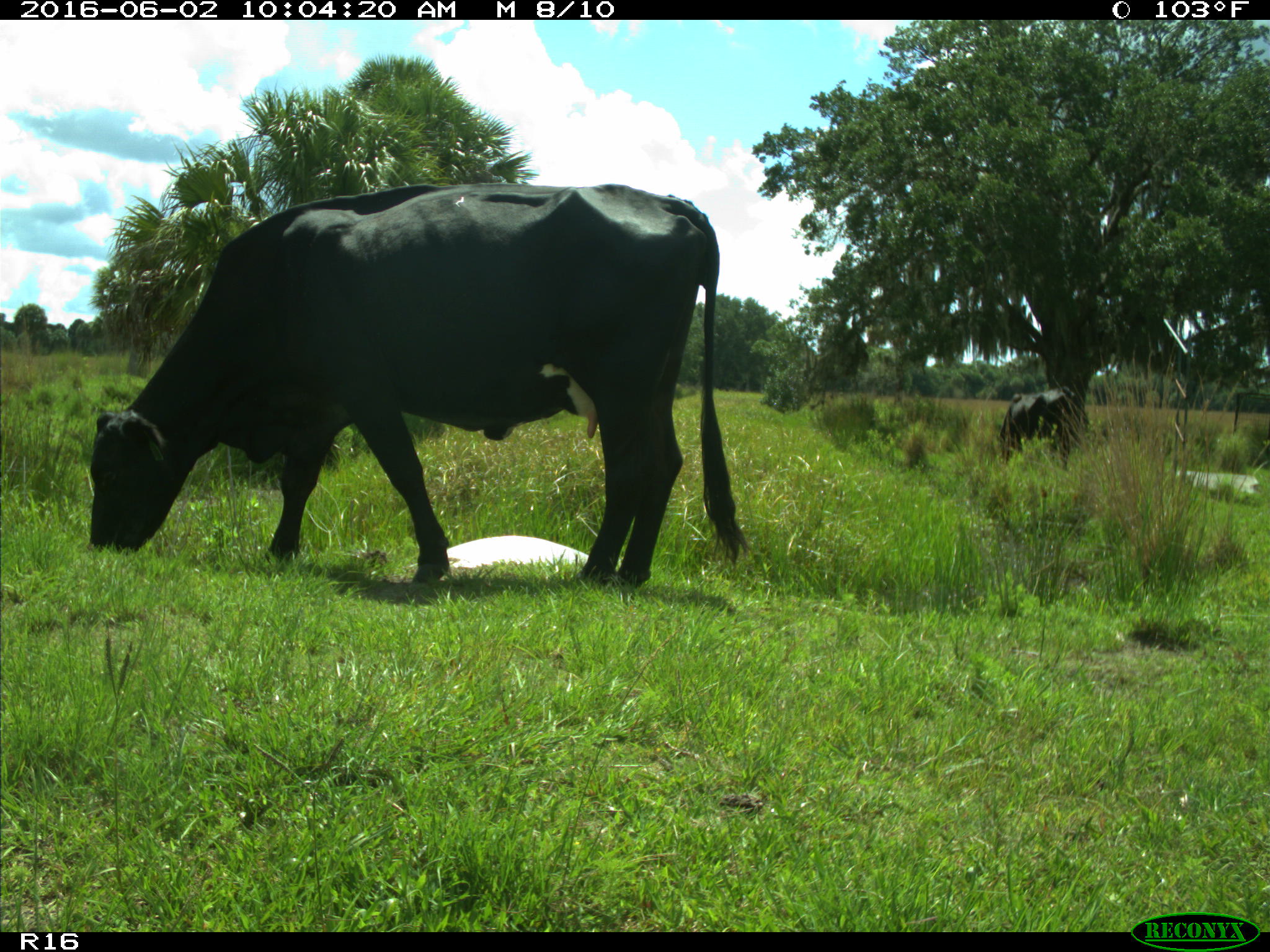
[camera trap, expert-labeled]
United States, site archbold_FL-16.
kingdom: Animalia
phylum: Chordata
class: Mammalia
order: Artiodactyla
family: Bovidae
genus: Bos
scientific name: Bos taurus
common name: domestic cow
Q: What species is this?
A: Bos taurus (domestic cow).